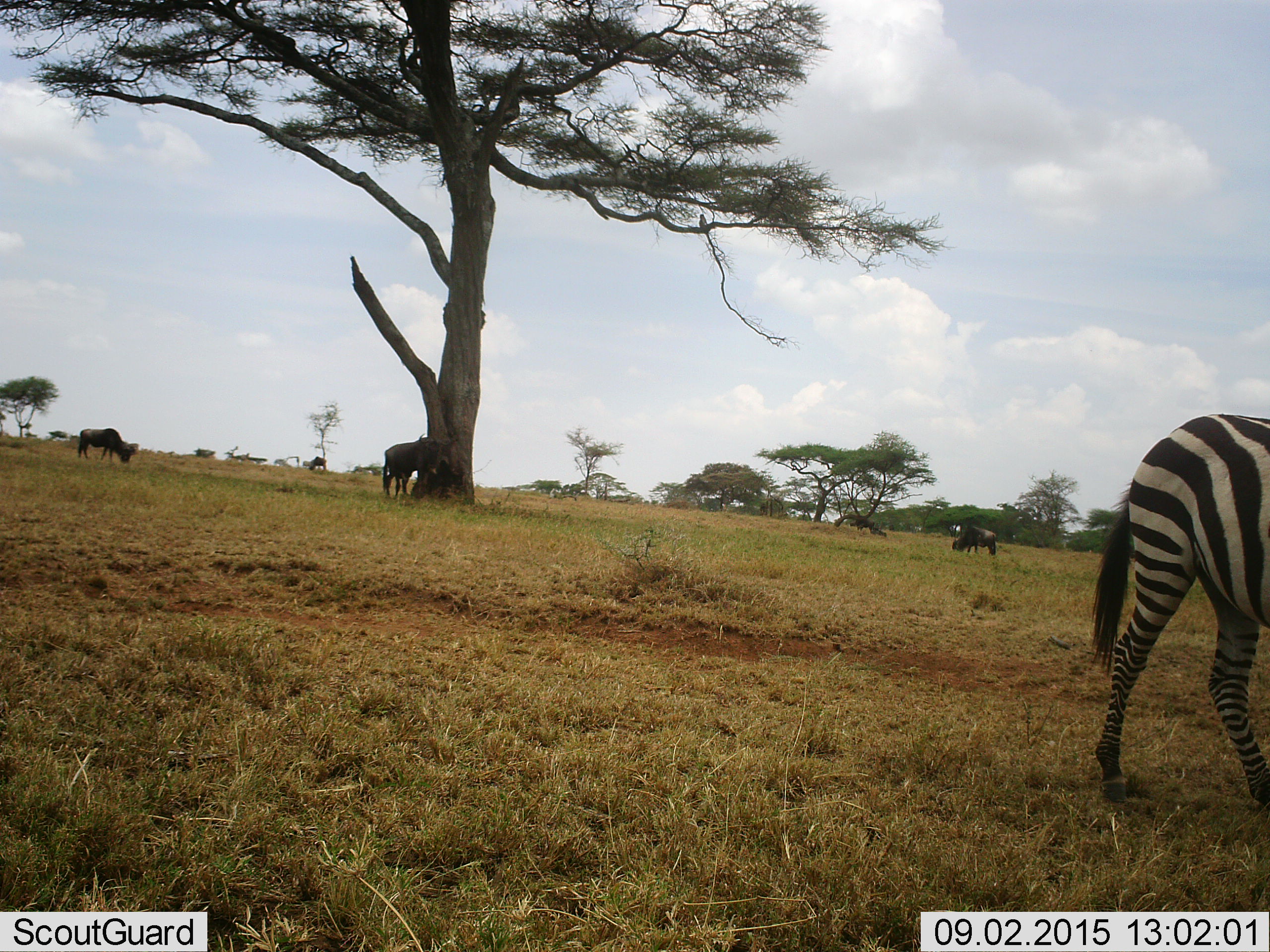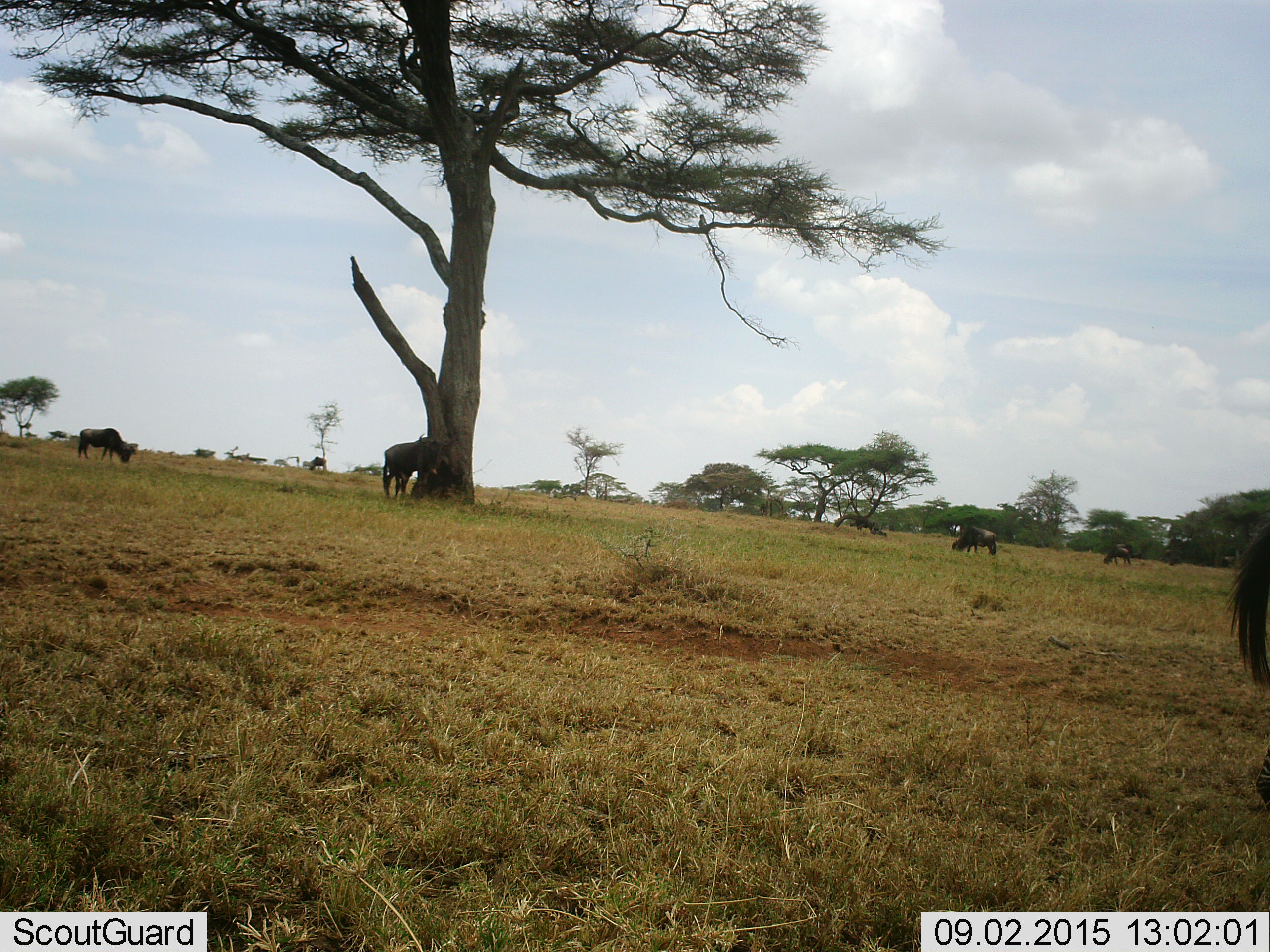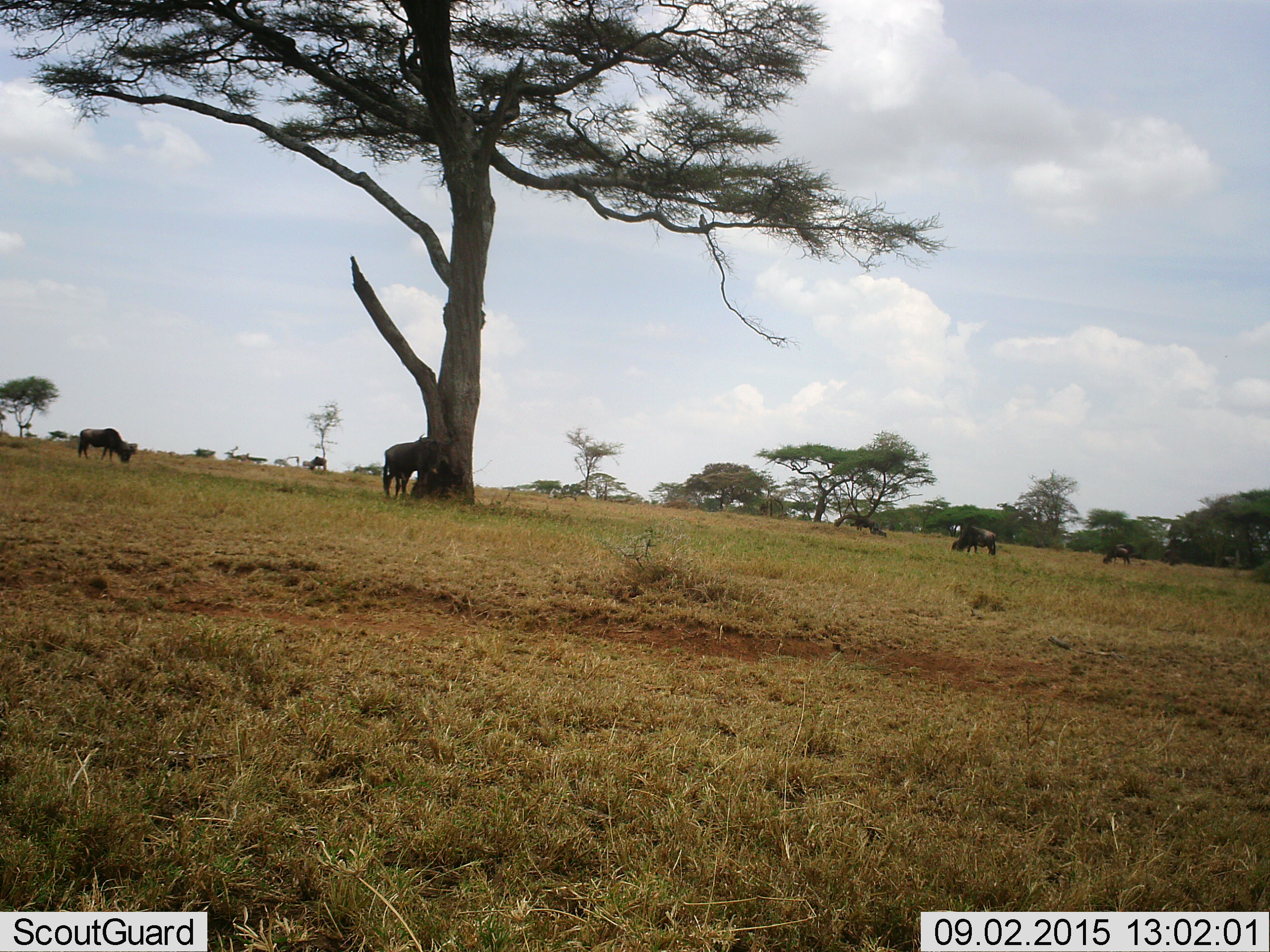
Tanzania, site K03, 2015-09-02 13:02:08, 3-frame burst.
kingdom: Animalia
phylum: Chordata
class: Mammalia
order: Artiodactyla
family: Bovidae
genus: Connochaetes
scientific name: Connochaetes taurinus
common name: blue wildebeest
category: wildebeest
Wildebeest (blue wildebeest) (Connochaetes taurinus), count 6. Behavior (volunteer vote fractions): standing 50%, resting 0%, moving 17%, interacting 0%. Young present (vote fraction): 0%. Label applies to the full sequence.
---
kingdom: Animalia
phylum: Chordata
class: Mammalia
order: Perissodactyla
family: Equidae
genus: Equus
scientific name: Equus quagga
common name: plains zebra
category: zebra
Zebra (plains zebra) (Equus quagga), count 1. Behavior (volunteer vote fractions): standing 30%, resting 0%, moving 70%, interacting 10%. Young present (vote fraction): 0%. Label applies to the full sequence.